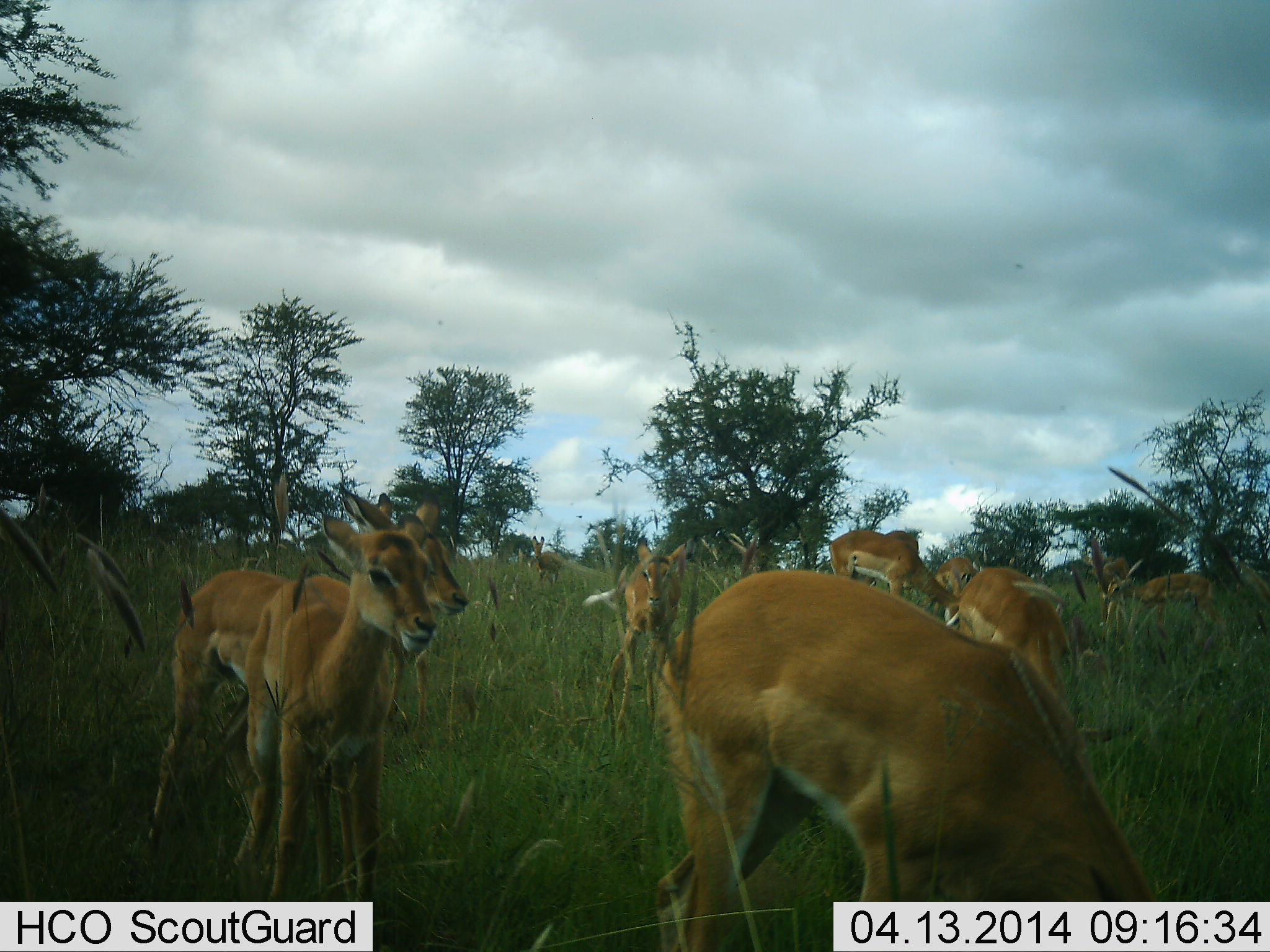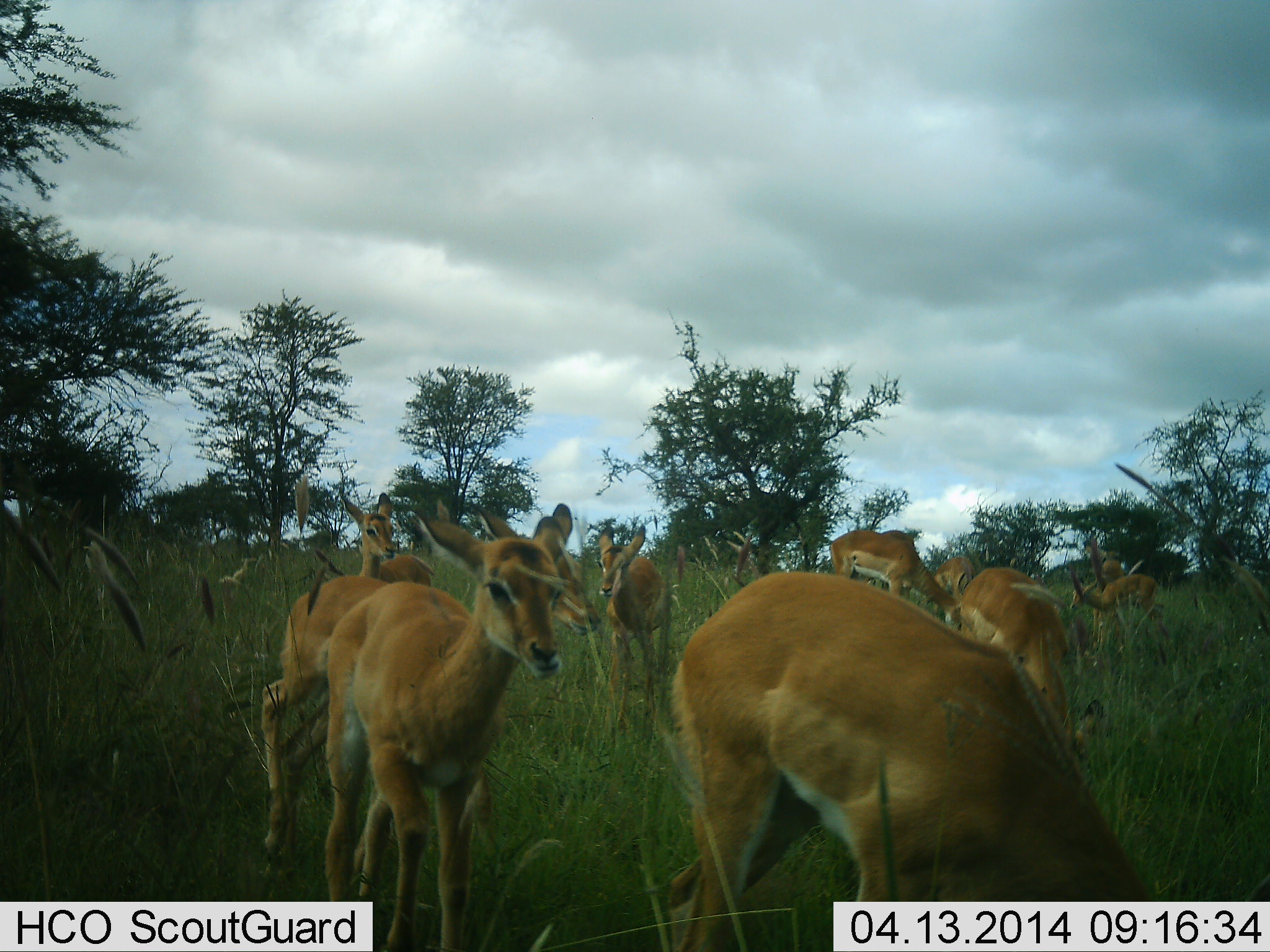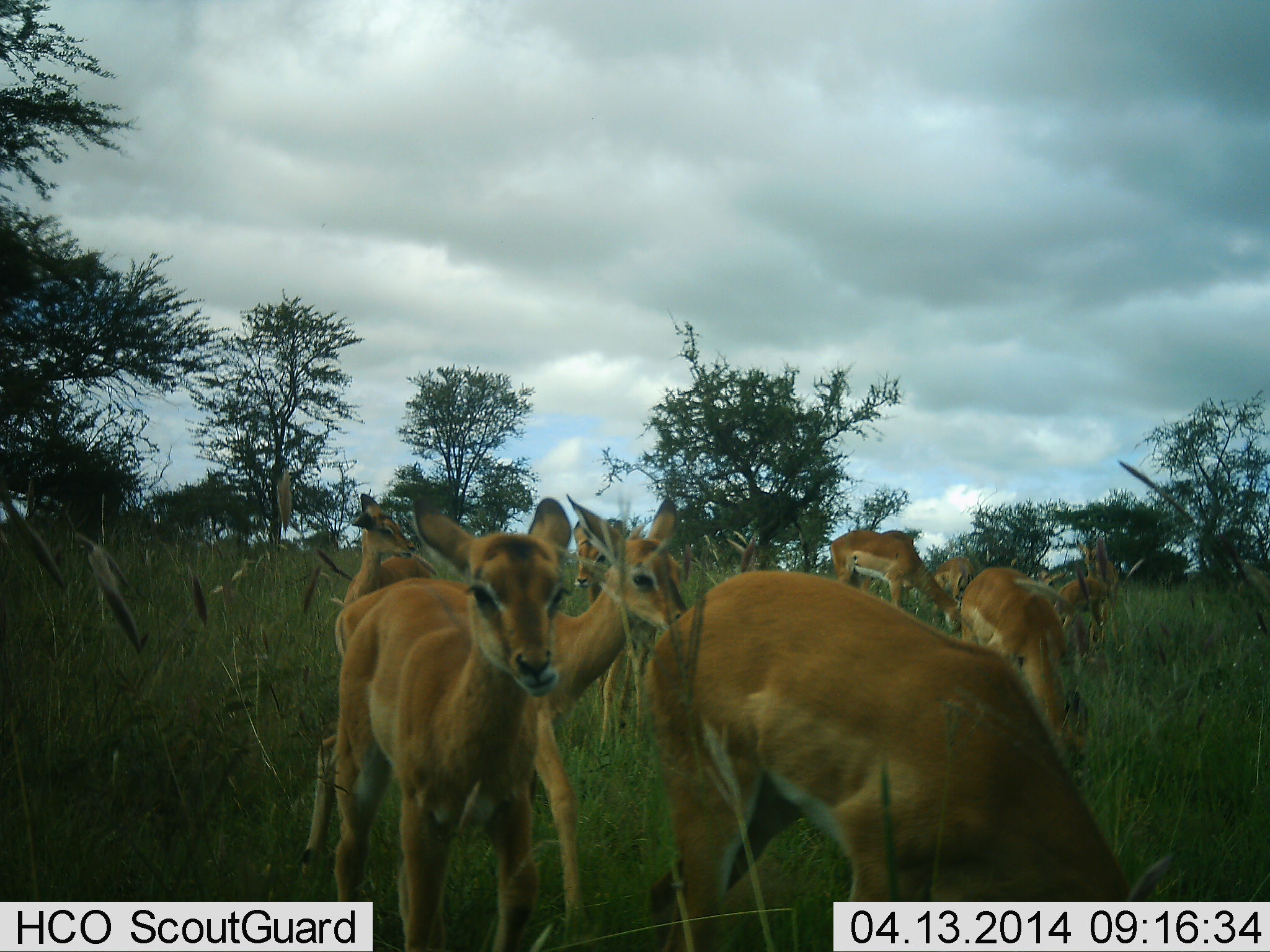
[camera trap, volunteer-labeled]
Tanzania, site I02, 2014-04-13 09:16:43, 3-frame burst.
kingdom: Animalia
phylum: Chordata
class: Mammalia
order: Artiodactyla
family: Bovidae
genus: Aepyceros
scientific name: Aepyceros melampus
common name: impala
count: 11-50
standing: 20%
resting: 0%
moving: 100%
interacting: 0%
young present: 10%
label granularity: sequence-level